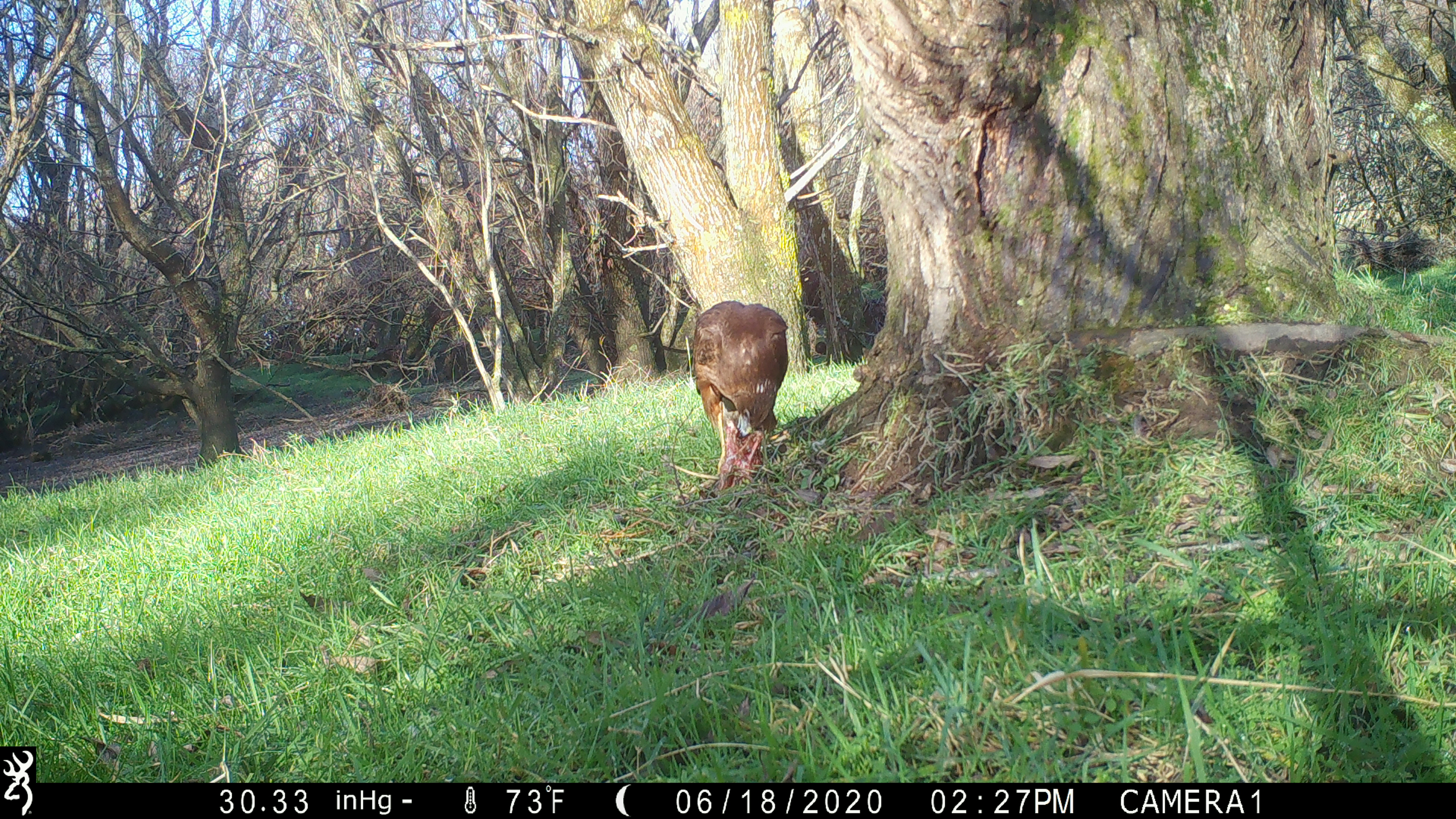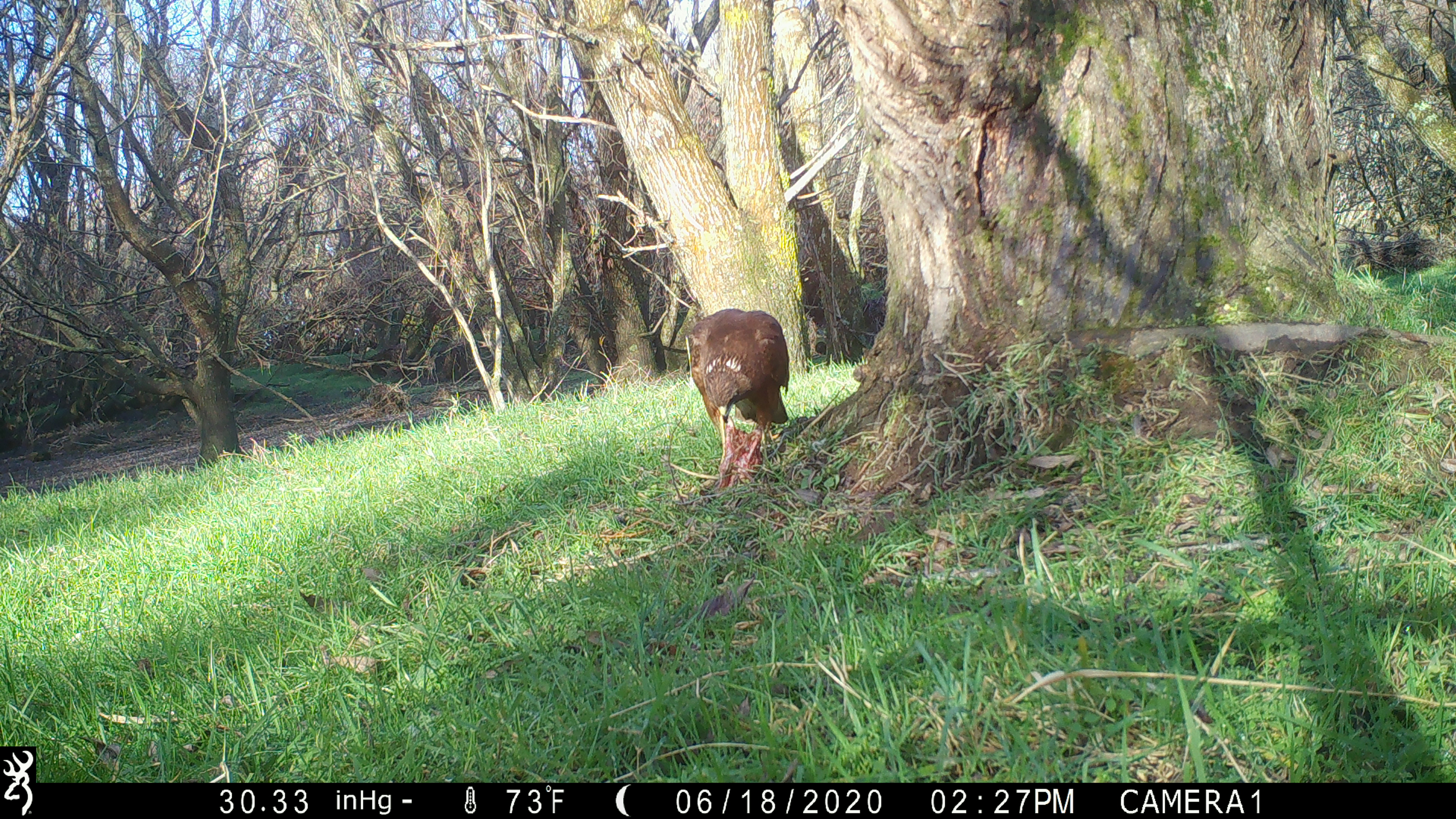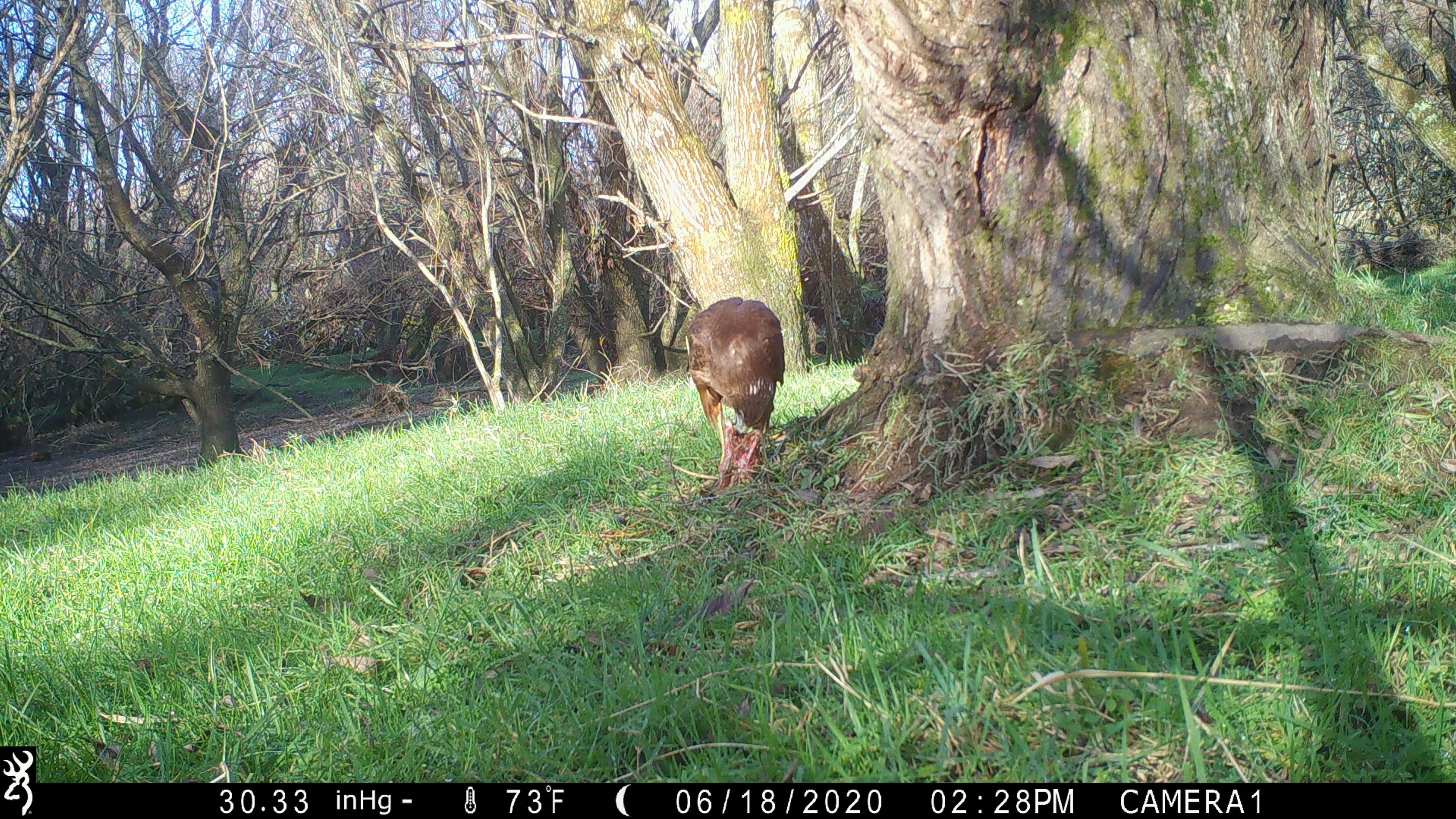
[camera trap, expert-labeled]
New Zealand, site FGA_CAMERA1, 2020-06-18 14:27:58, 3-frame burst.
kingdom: Animalia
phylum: Chordata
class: Aves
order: Accipitriformes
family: Accipitridae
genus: Circus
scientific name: Circus approximans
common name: swamp harrier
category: harrier